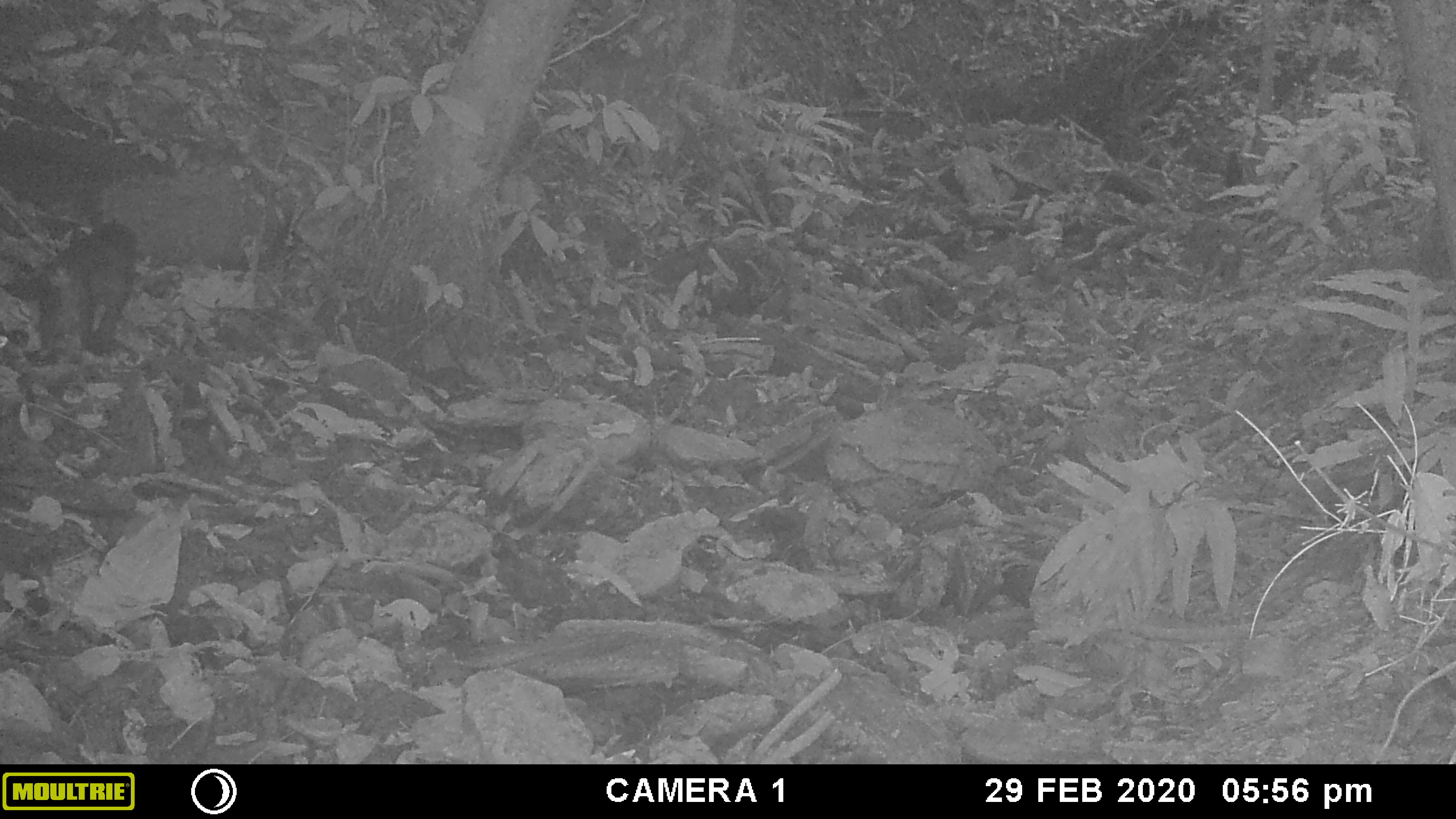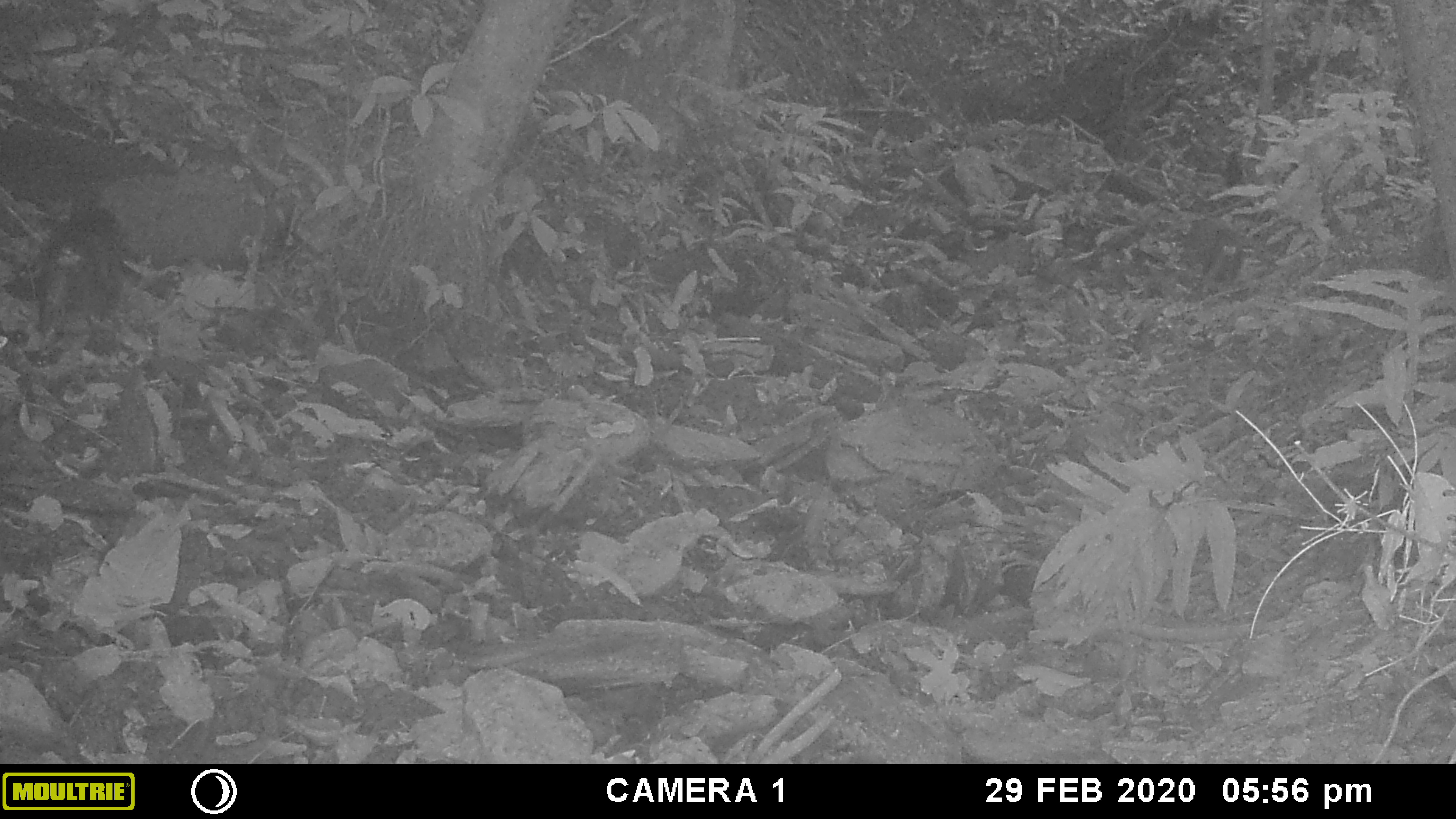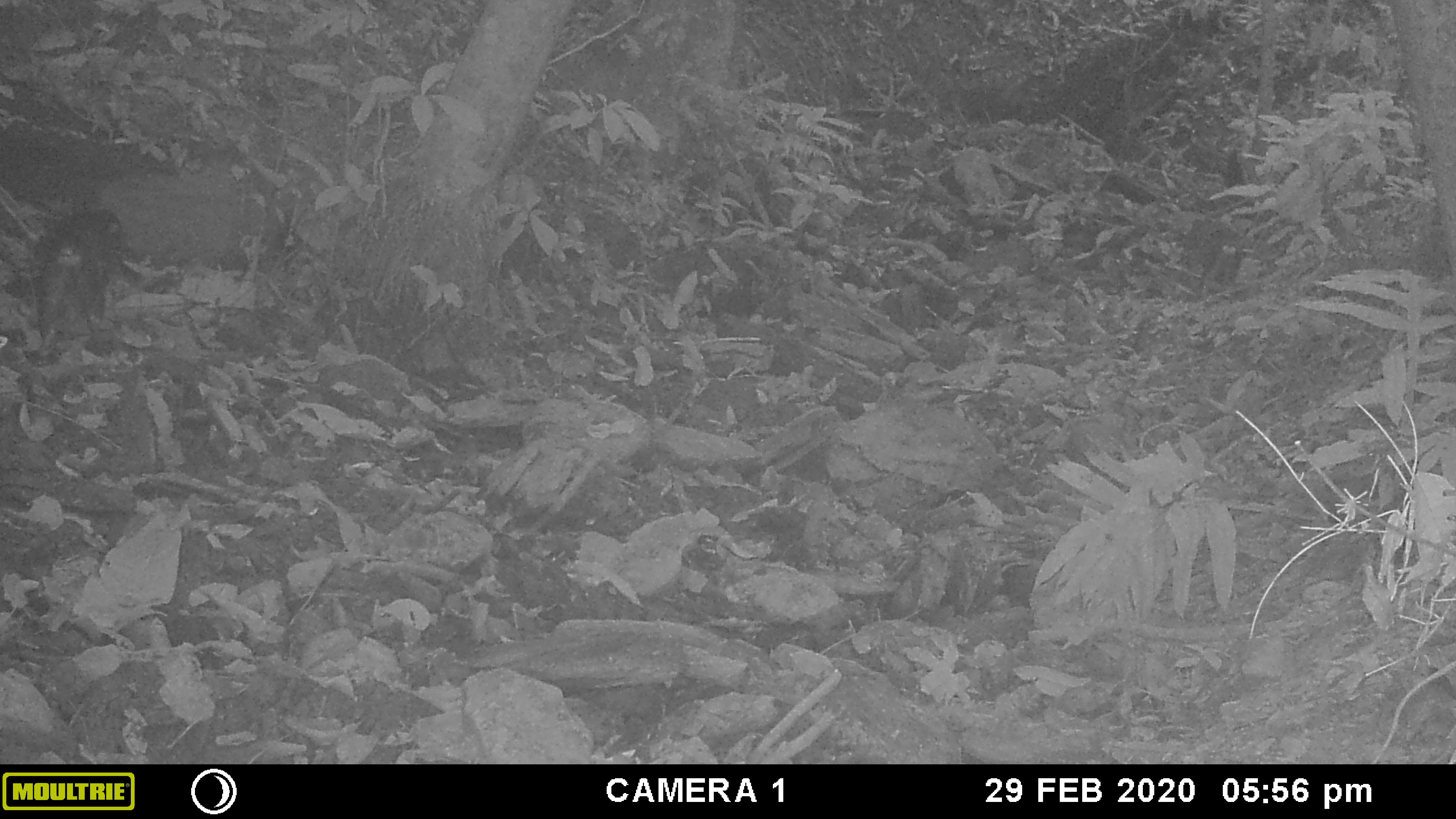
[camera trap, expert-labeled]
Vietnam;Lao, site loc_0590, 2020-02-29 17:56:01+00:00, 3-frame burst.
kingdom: Animalia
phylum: Chordata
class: Mammalia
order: Primates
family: Cercopithecidae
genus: Macaca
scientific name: Macaca arctoides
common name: stump-tailed macaque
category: stump tailed macaque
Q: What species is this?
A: Stump tailed macaque (stump-tailed macaque) (Macaca arctoides).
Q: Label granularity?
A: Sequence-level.